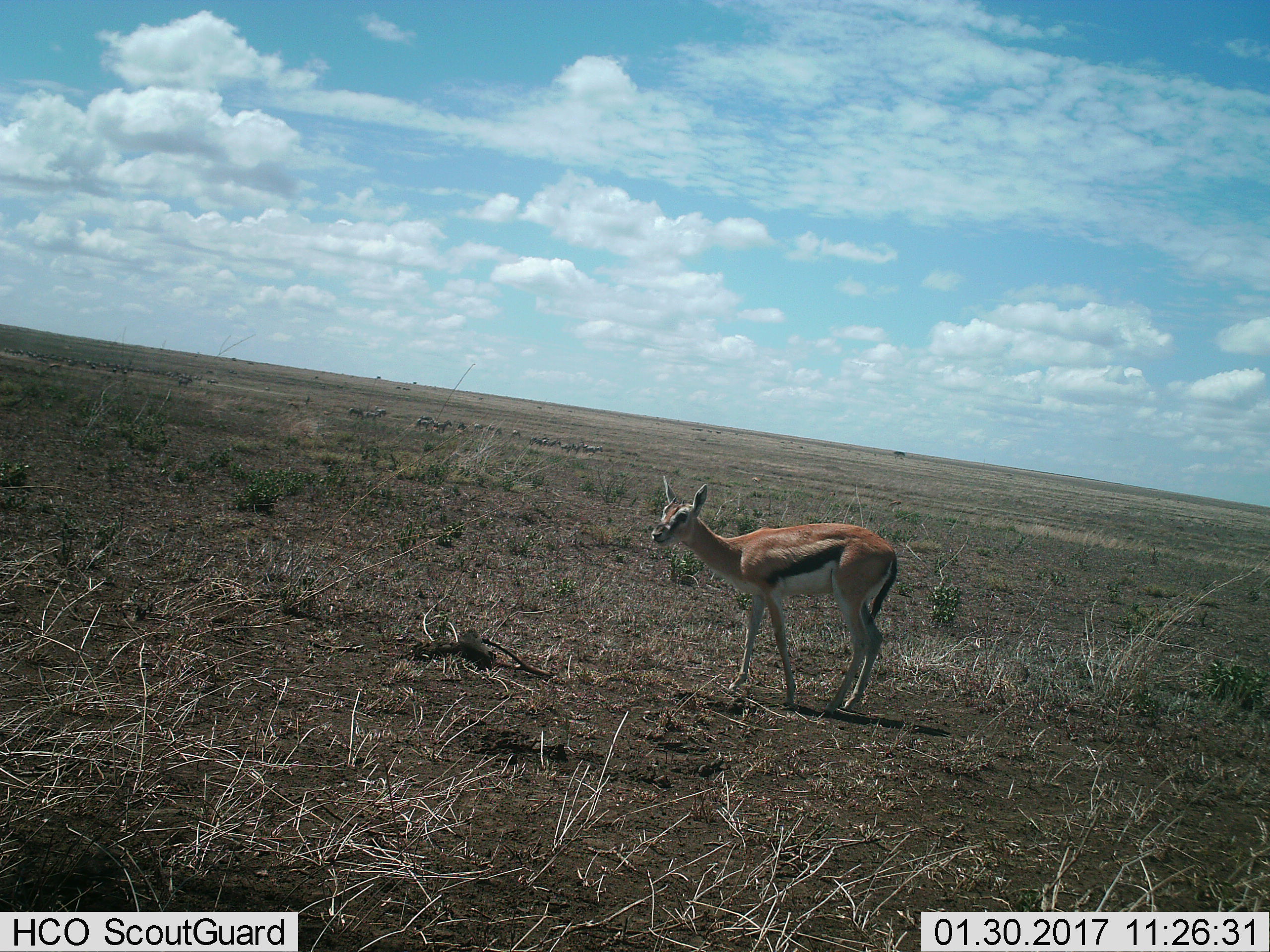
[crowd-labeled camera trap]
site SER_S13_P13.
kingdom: Animalia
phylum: Chordata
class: Mammalia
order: Artiodactyla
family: Bovidae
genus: Eudorcas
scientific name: Eudorcas thomsonii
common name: thomson's gazelle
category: gazellethomsons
Gazellethomsons (thomson's gazelle) (Eudorcas thomsonii), count 1. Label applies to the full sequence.